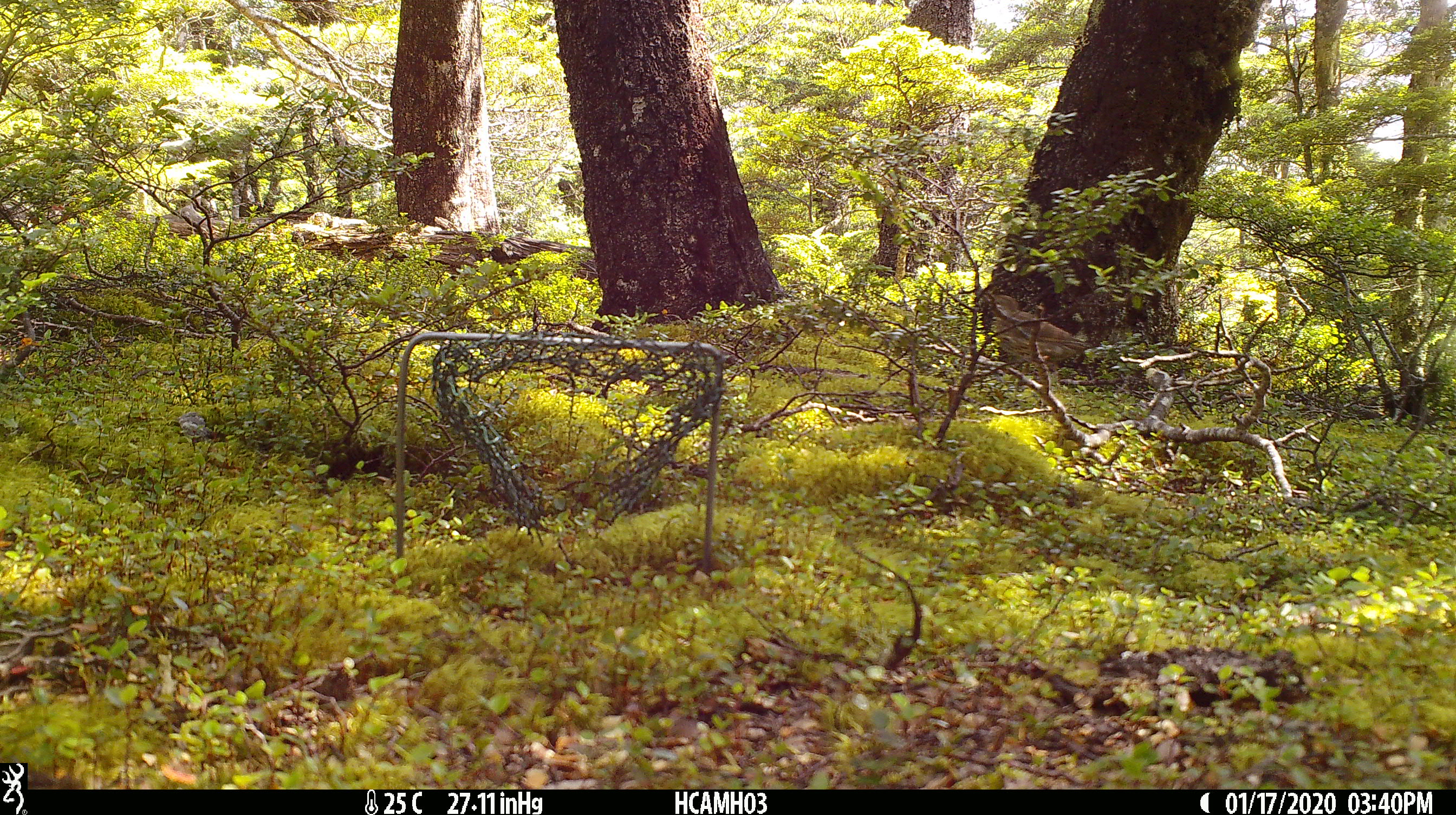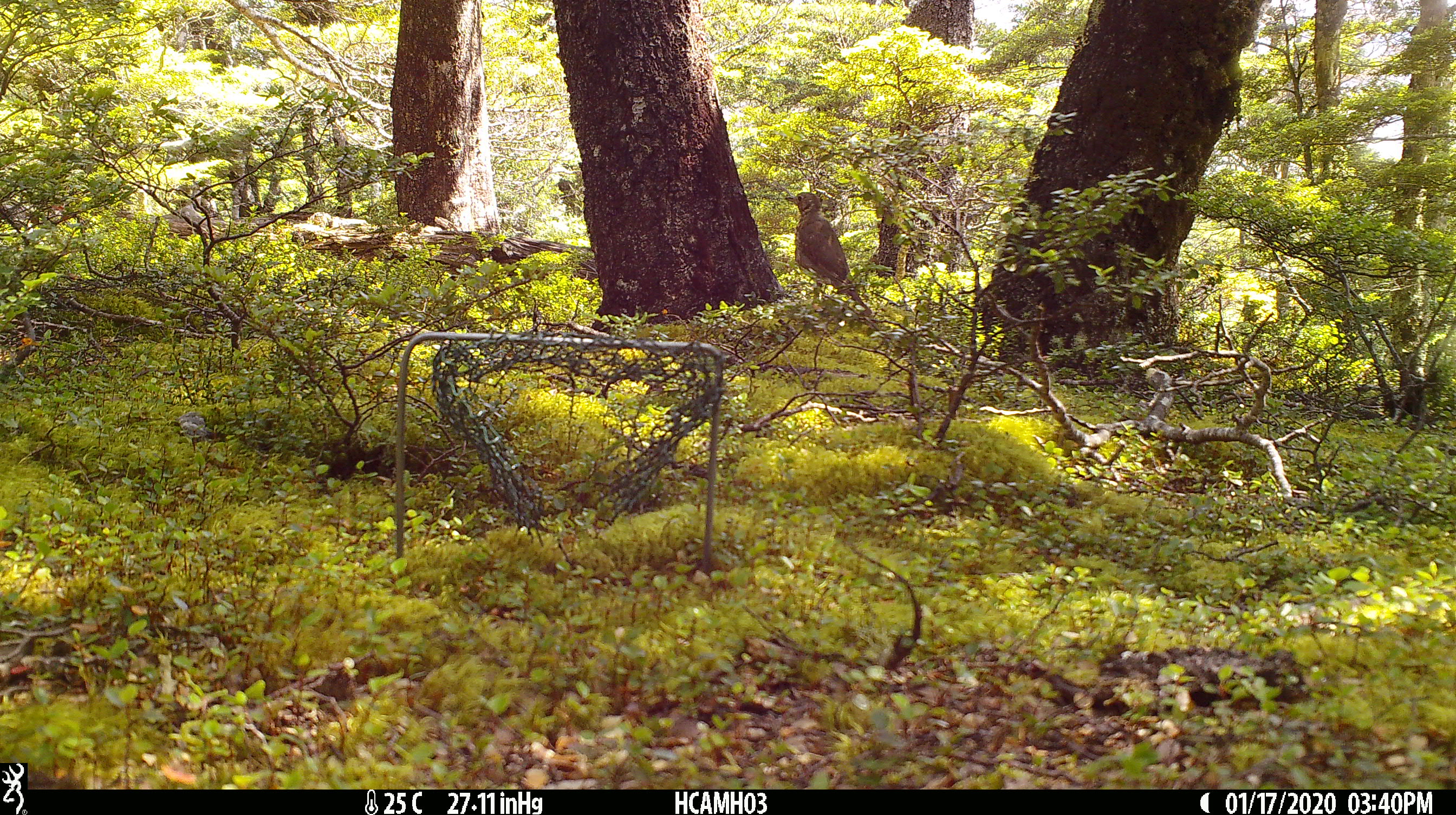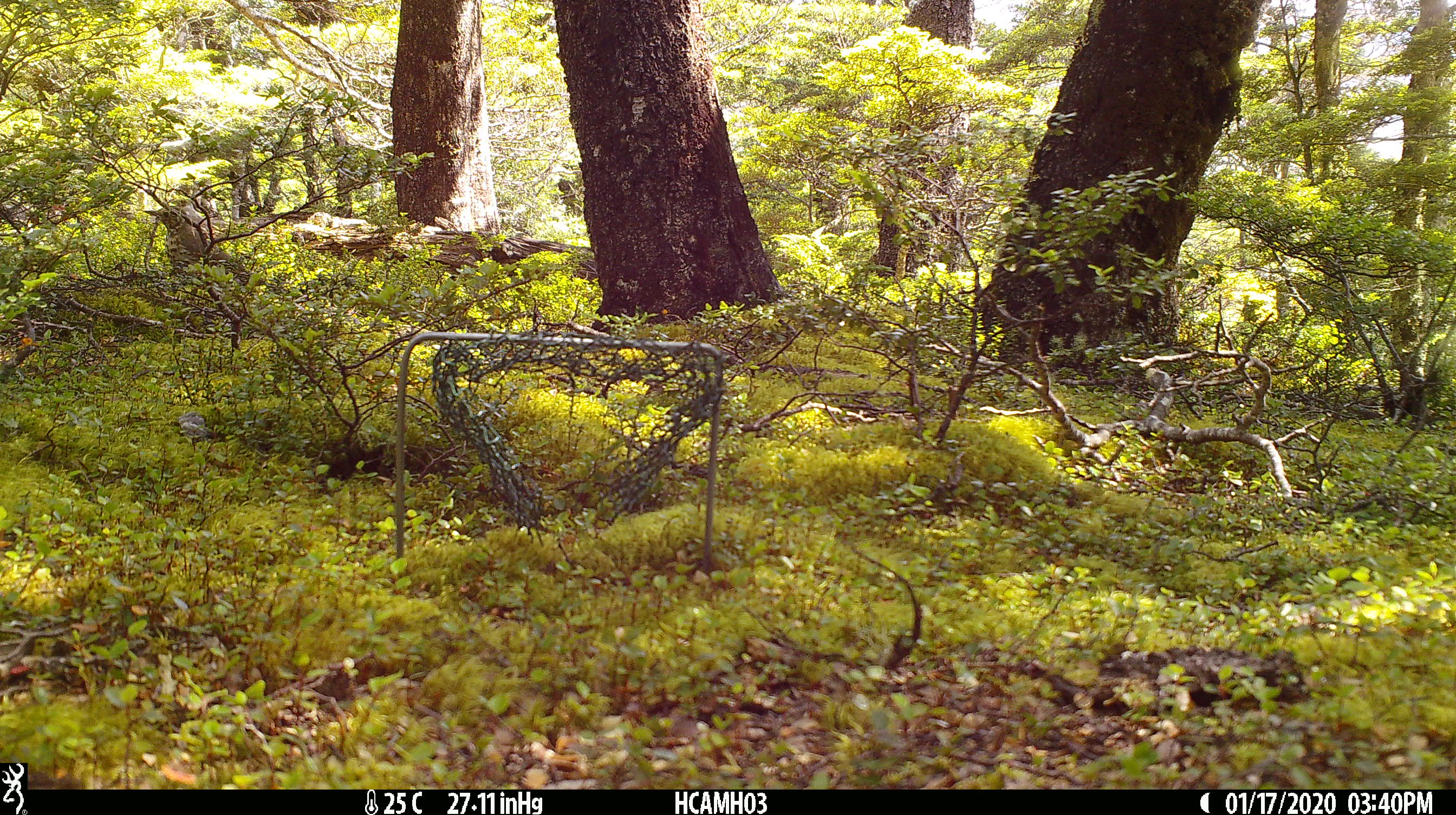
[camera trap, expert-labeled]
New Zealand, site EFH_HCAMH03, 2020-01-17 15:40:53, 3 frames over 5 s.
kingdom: Animalia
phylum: Chordata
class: Aves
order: Passeriformes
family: Turdidae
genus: Turdus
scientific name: Turdus philomelos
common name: song thrush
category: thrush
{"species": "thrush (song thrush) (Turdus philomelos)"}